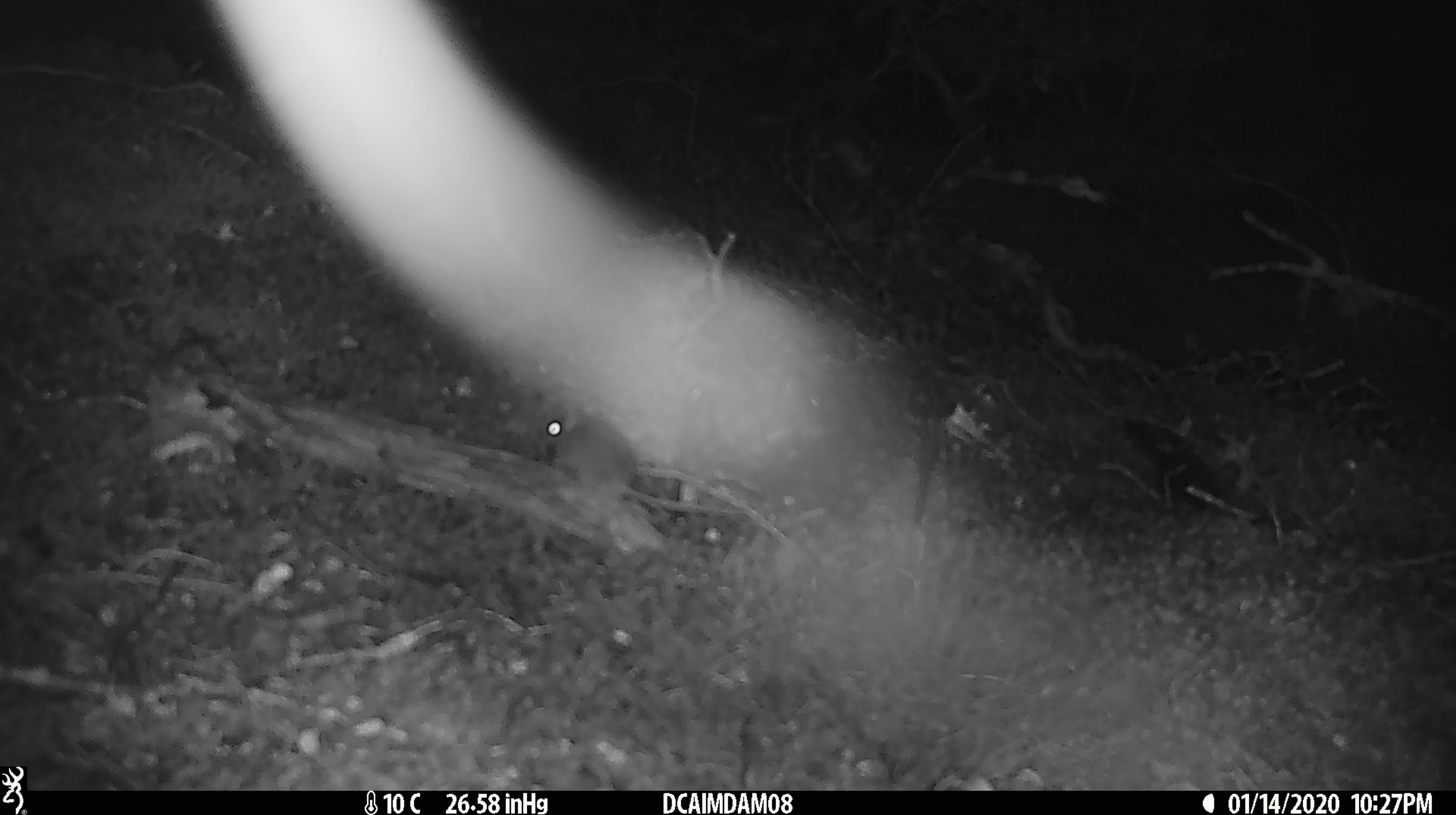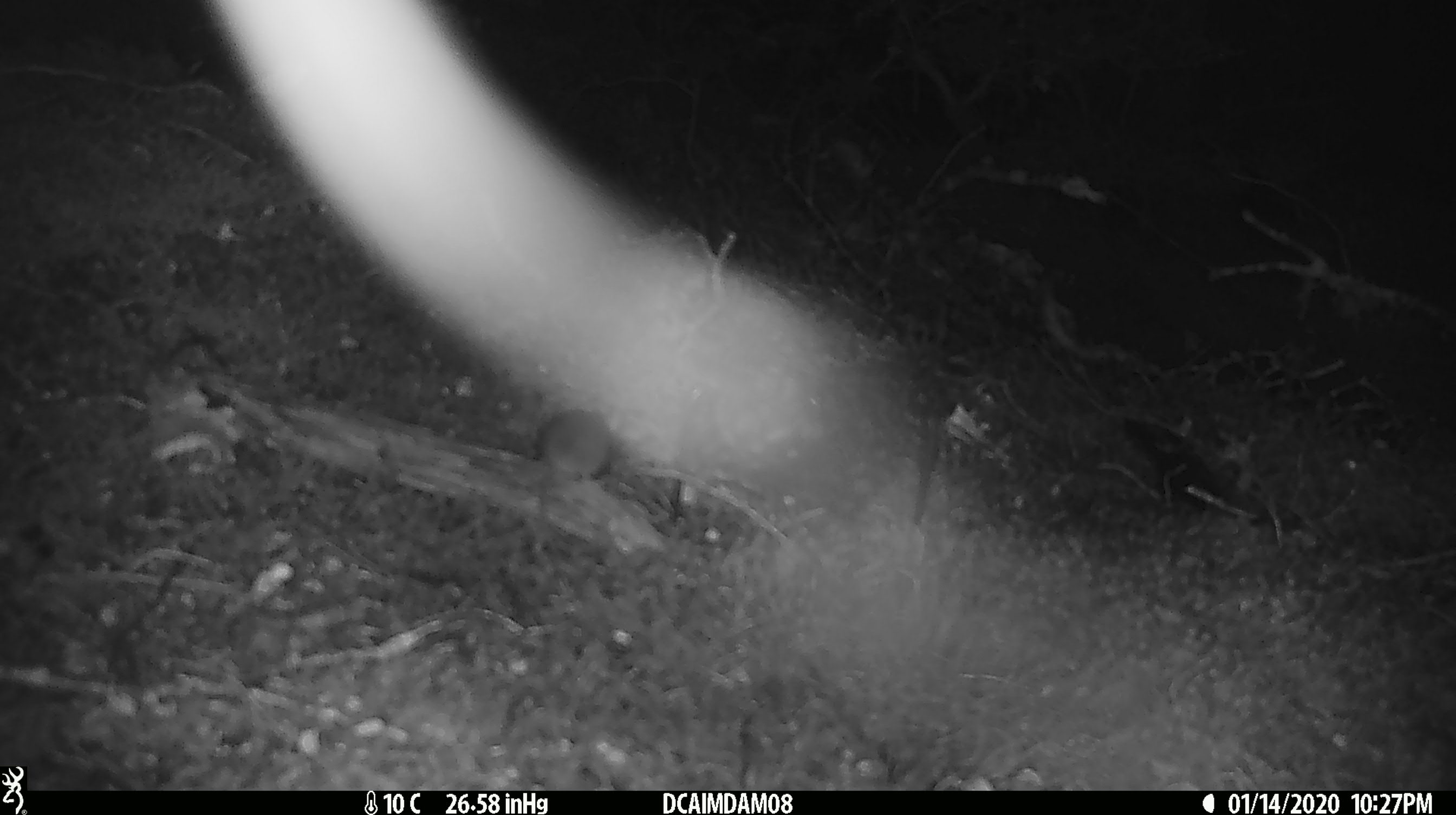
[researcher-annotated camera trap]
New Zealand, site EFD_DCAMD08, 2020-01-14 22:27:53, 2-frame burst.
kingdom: Animalia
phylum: Chordata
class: Mammalia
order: Rodentia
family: Muridae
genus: Mus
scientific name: Mus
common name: mouse